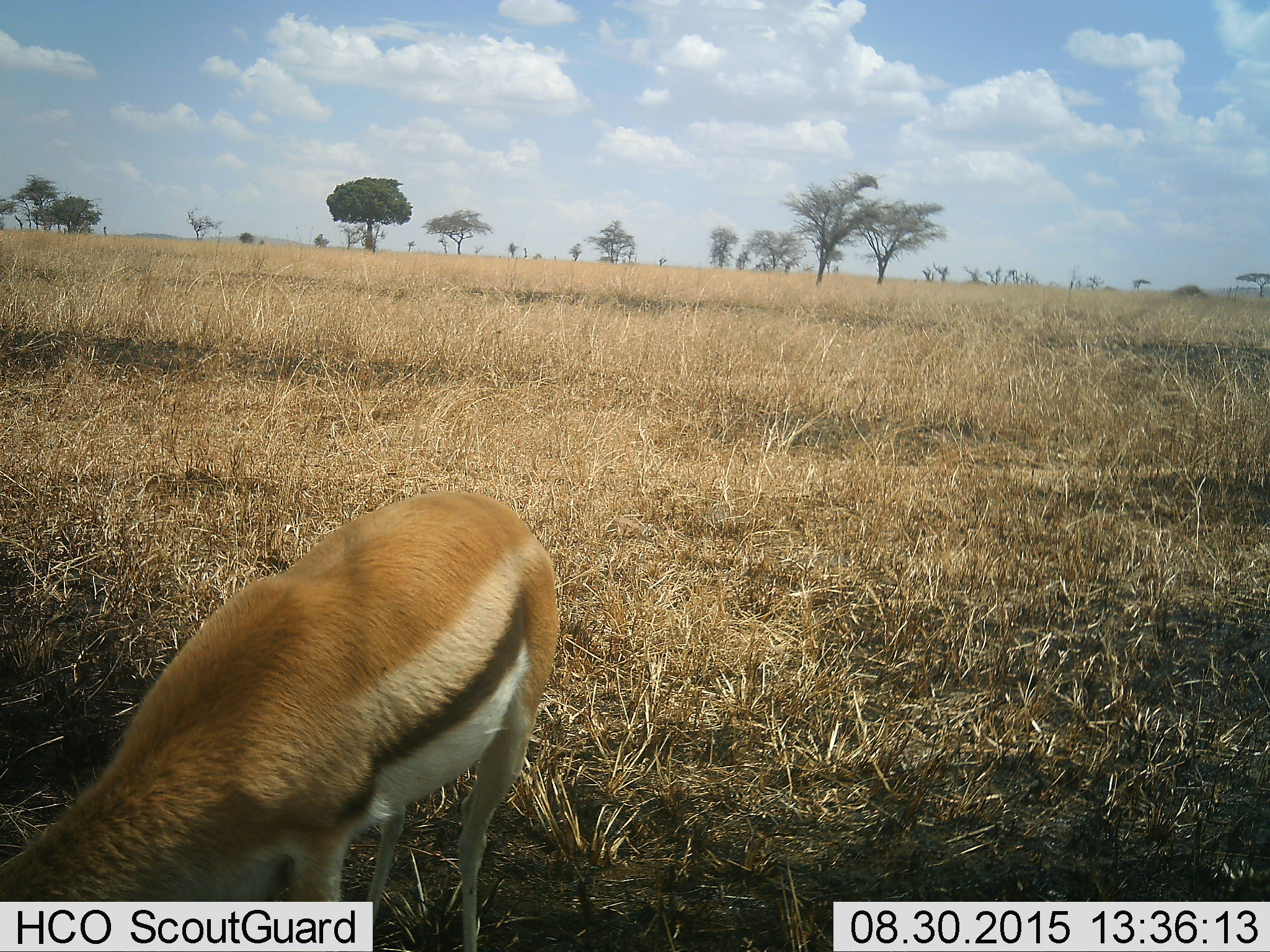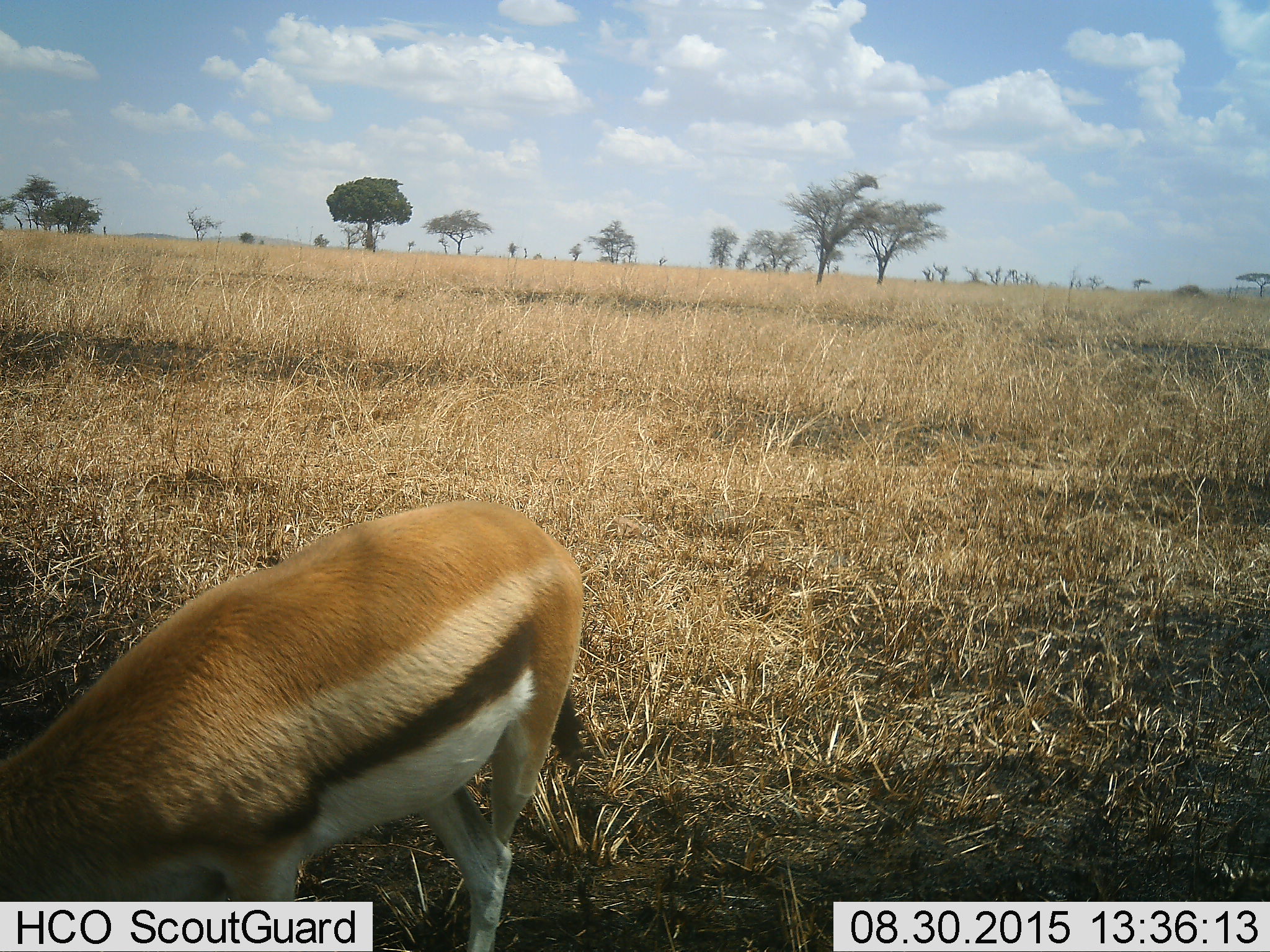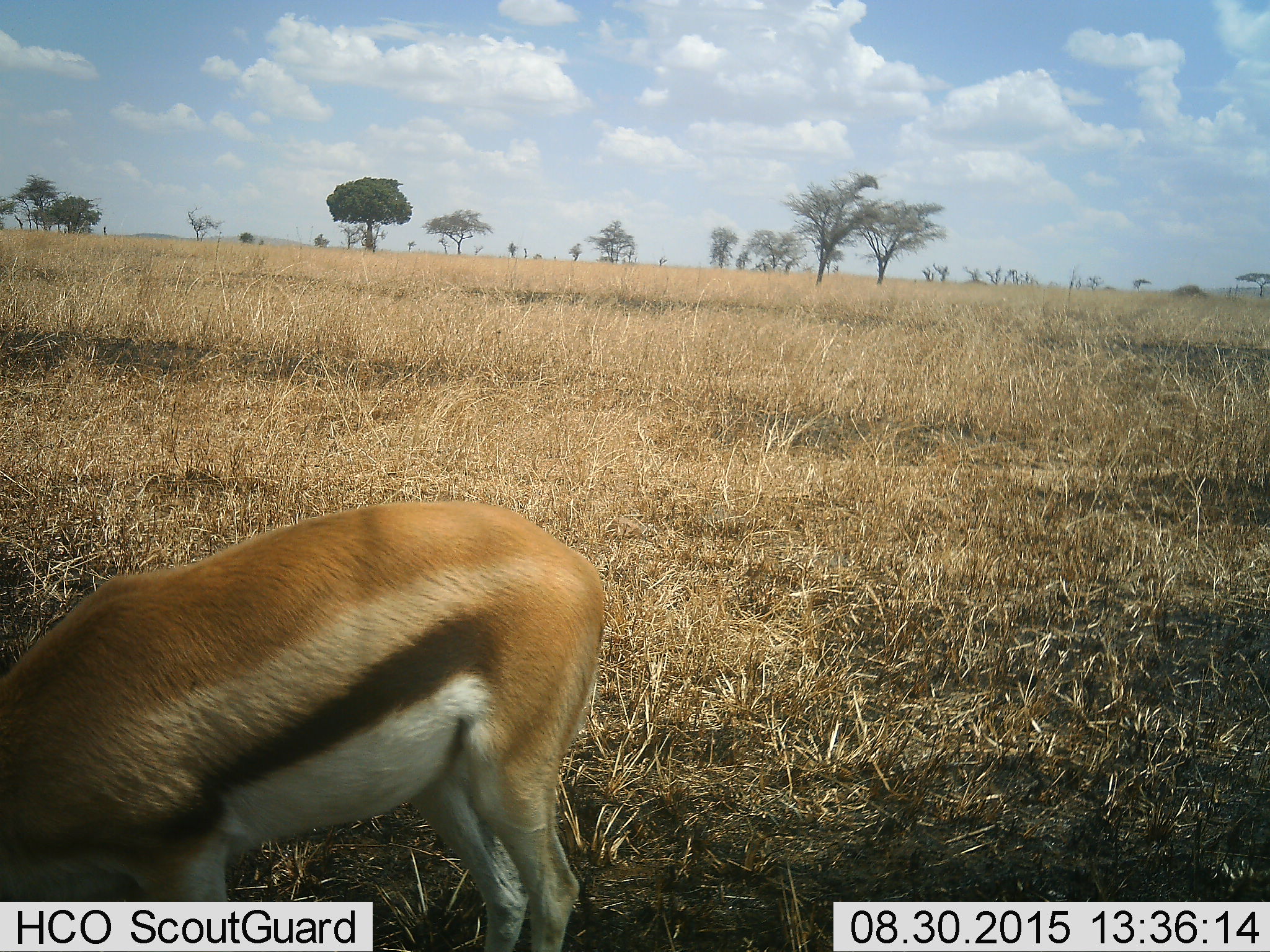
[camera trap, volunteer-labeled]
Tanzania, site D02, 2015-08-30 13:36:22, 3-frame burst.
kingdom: Animalia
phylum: Chordata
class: Mammalia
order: Artiodactyla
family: Bovidae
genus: Eudorcas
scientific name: Eudorcas thomsonii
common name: thomson's gazelle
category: gazellethomsons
Gazellethomsons (thomson's gazelle) (Eudorcas thomsonii), count 1. Behavior (volunteer vote fractions): standing 19%, resting 0%, moving 0%, interacting 0%. Young present (vote fraction): 0%. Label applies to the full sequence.